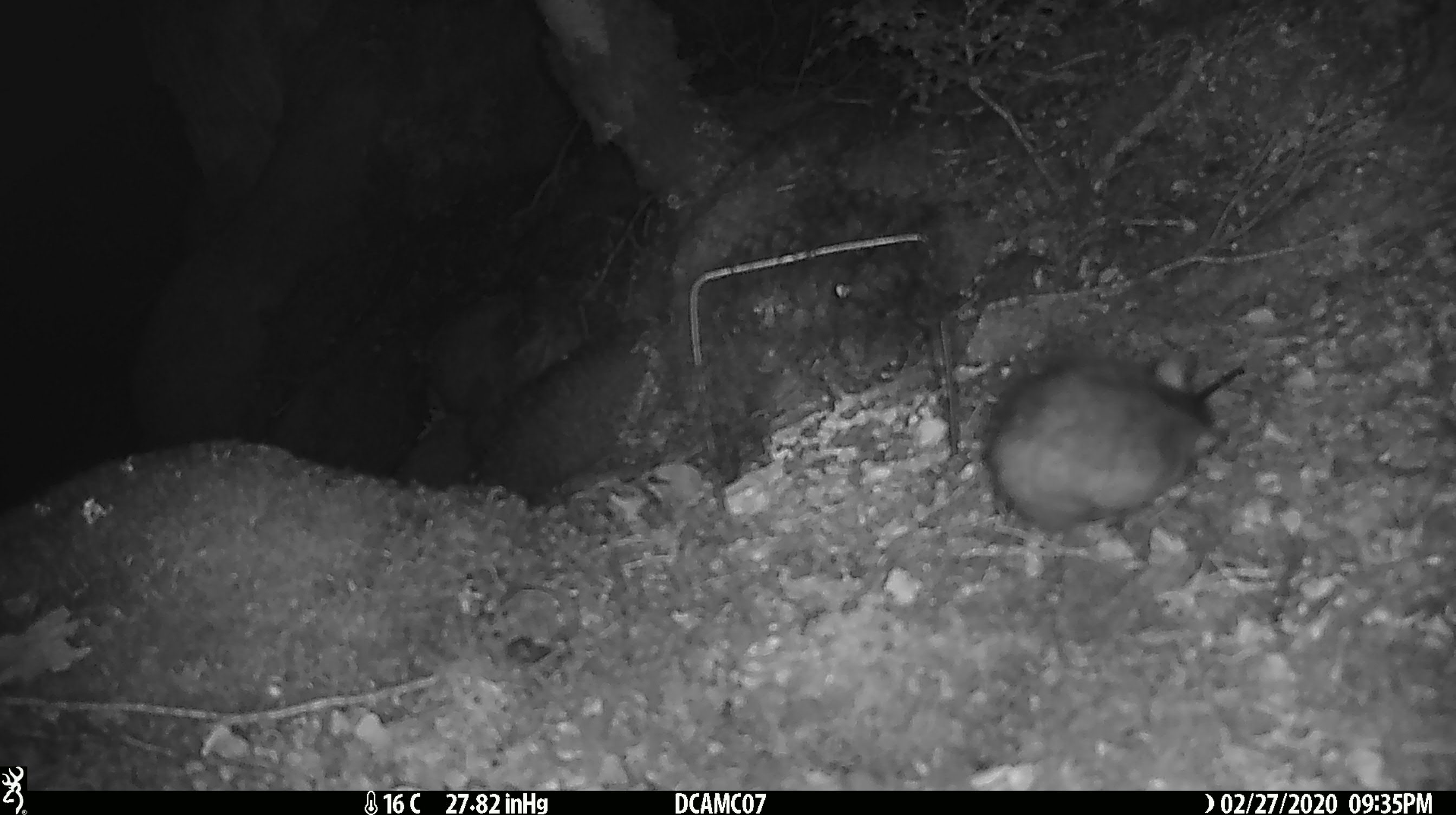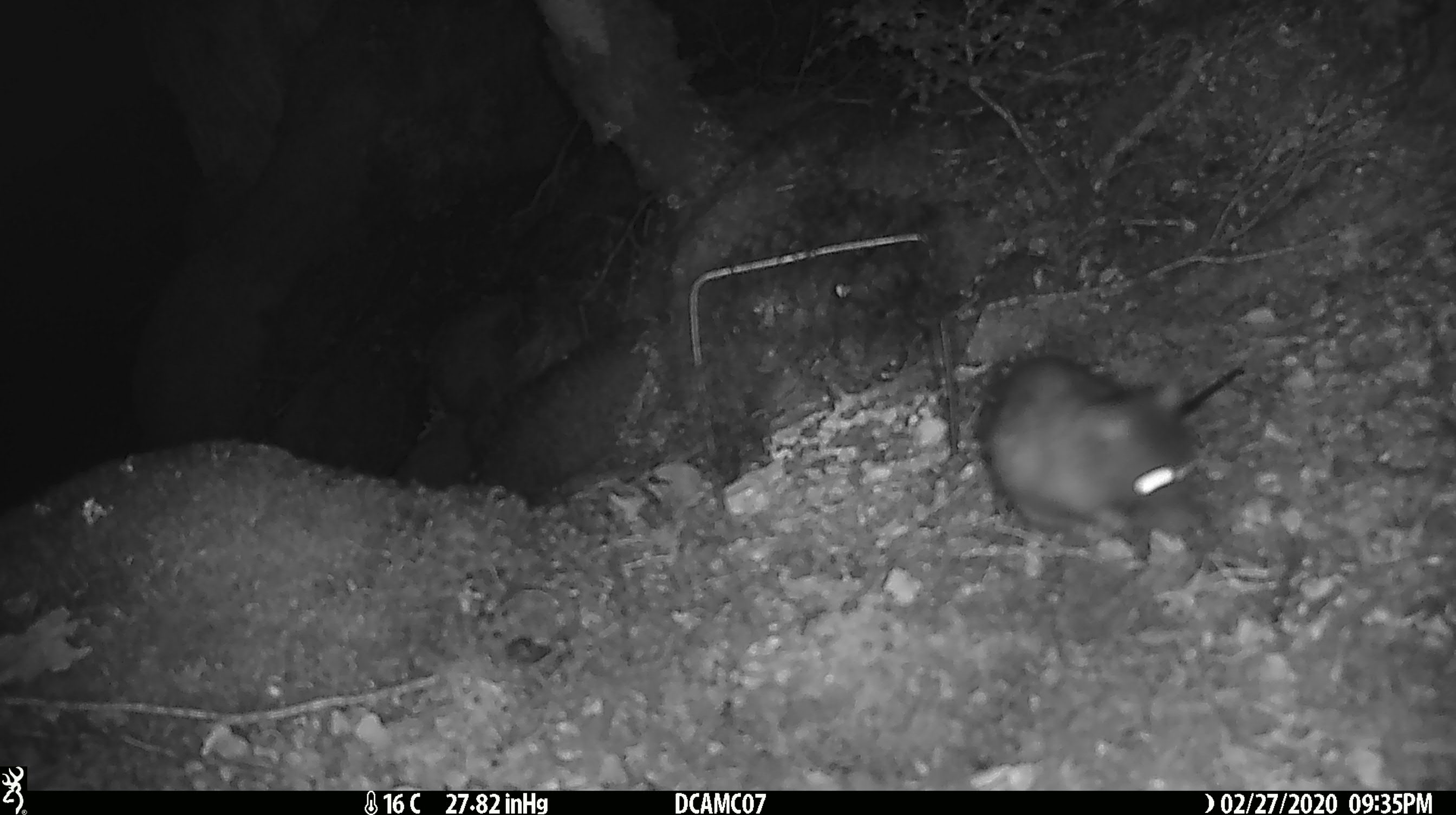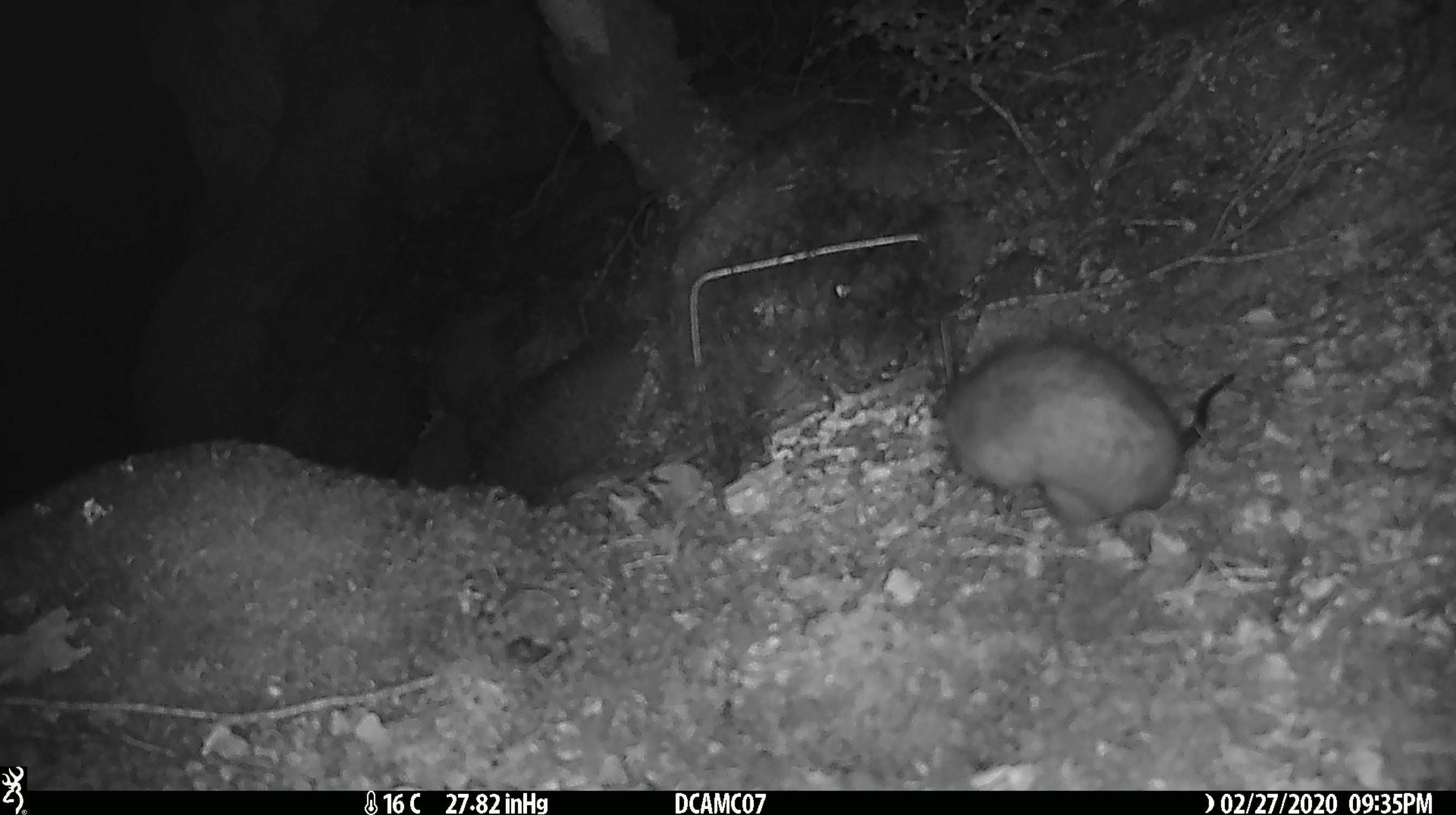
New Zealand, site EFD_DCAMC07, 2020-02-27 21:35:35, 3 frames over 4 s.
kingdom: Animalia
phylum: Chordata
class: Mammalia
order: Rodentia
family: Muridae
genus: Rattus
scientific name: Rattus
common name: rat